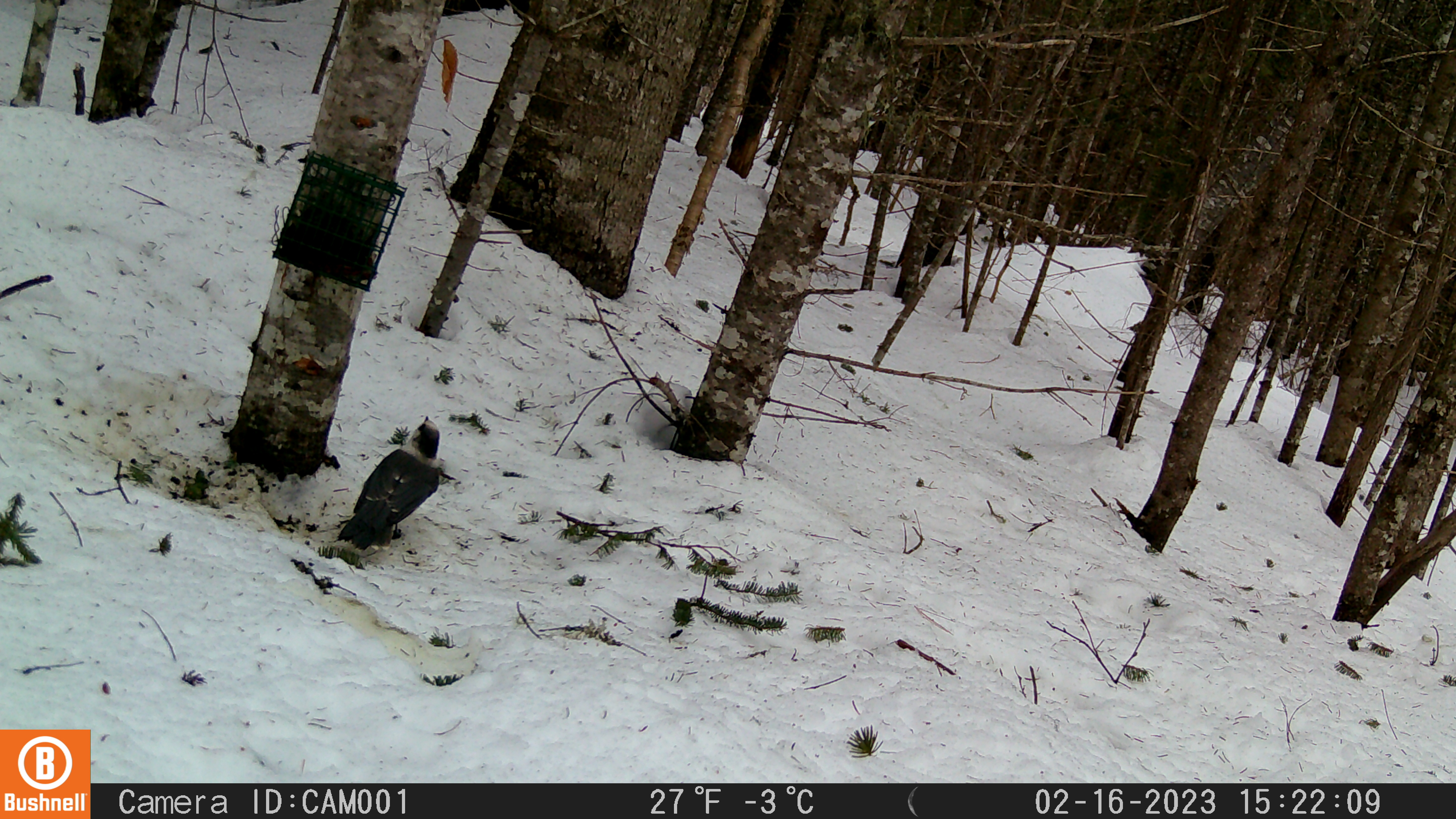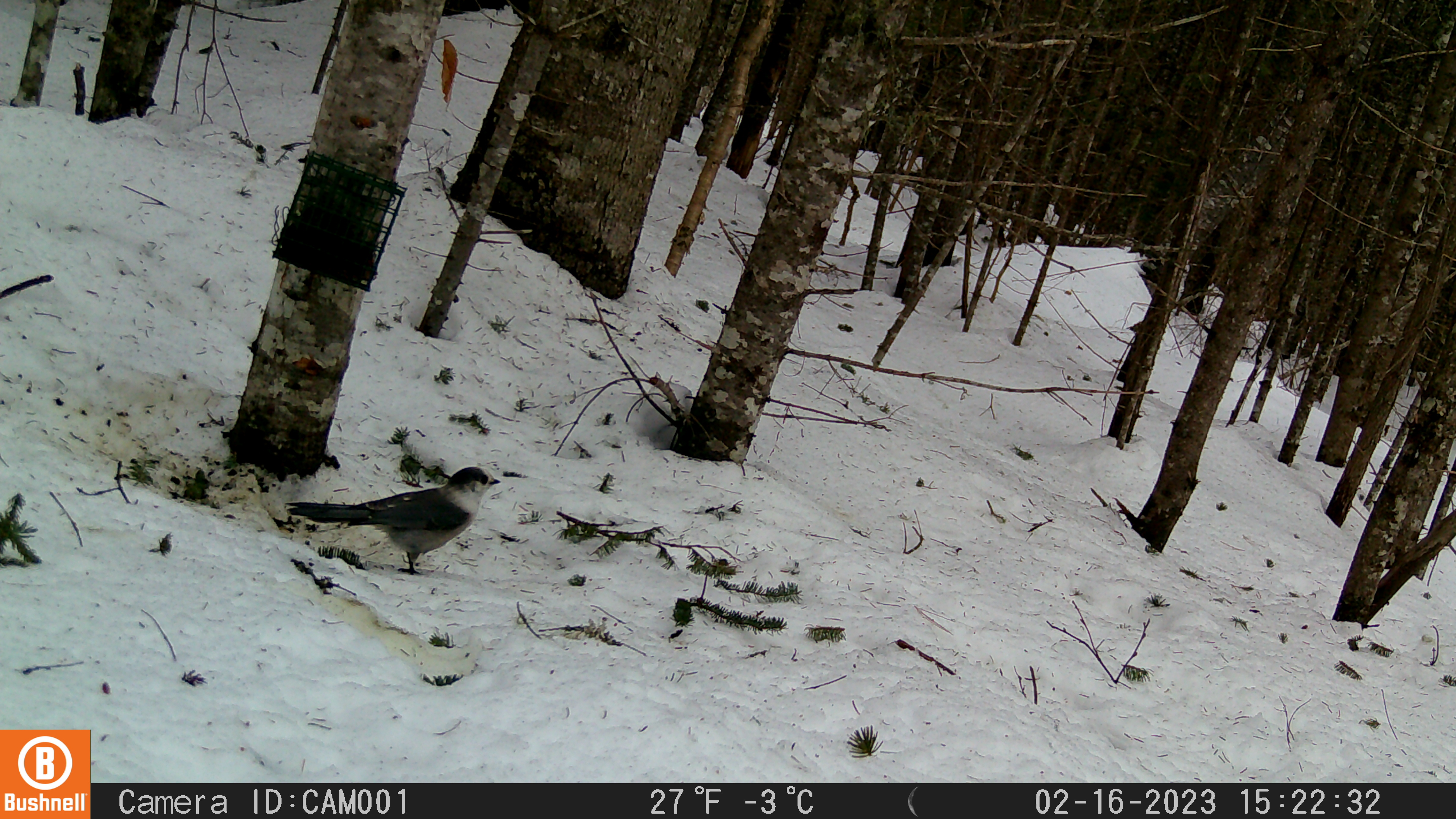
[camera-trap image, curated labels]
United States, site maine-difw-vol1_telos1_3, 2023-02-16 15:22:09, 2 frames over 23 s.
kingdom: Animalia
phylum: Chordata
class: Aves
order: Passeriformes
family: Corvidae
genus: Perisoreus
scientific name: Perisoreus canadensis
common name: canada jay